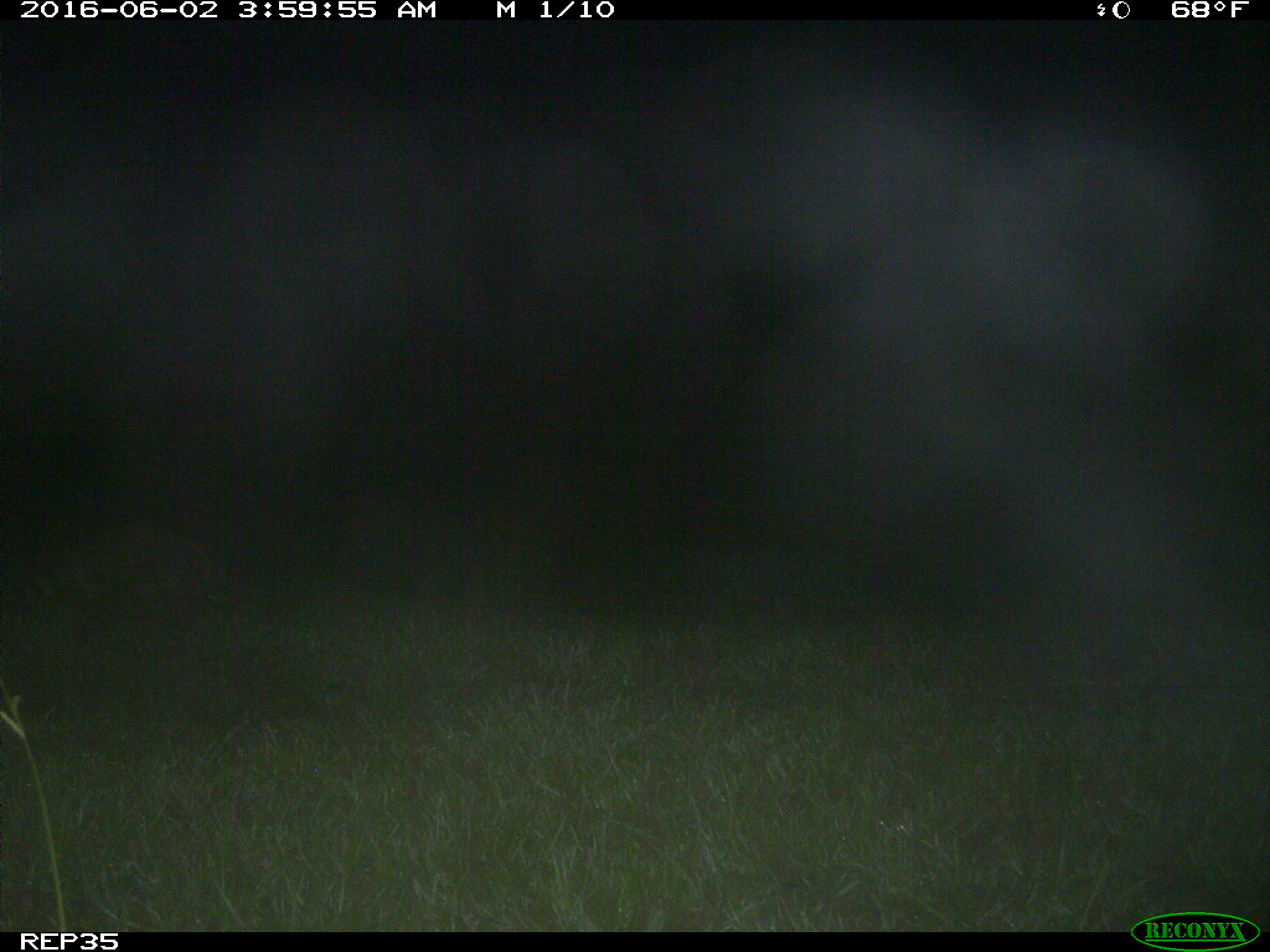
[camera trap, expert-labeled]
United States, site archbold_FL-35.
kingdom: Animalia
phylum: Chordata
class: Mammalia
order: Carnivora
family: Procyonidae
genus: Procyon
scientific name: Procyon lotor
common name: common raccoon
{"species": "Procyon lotor (common raccoon)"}